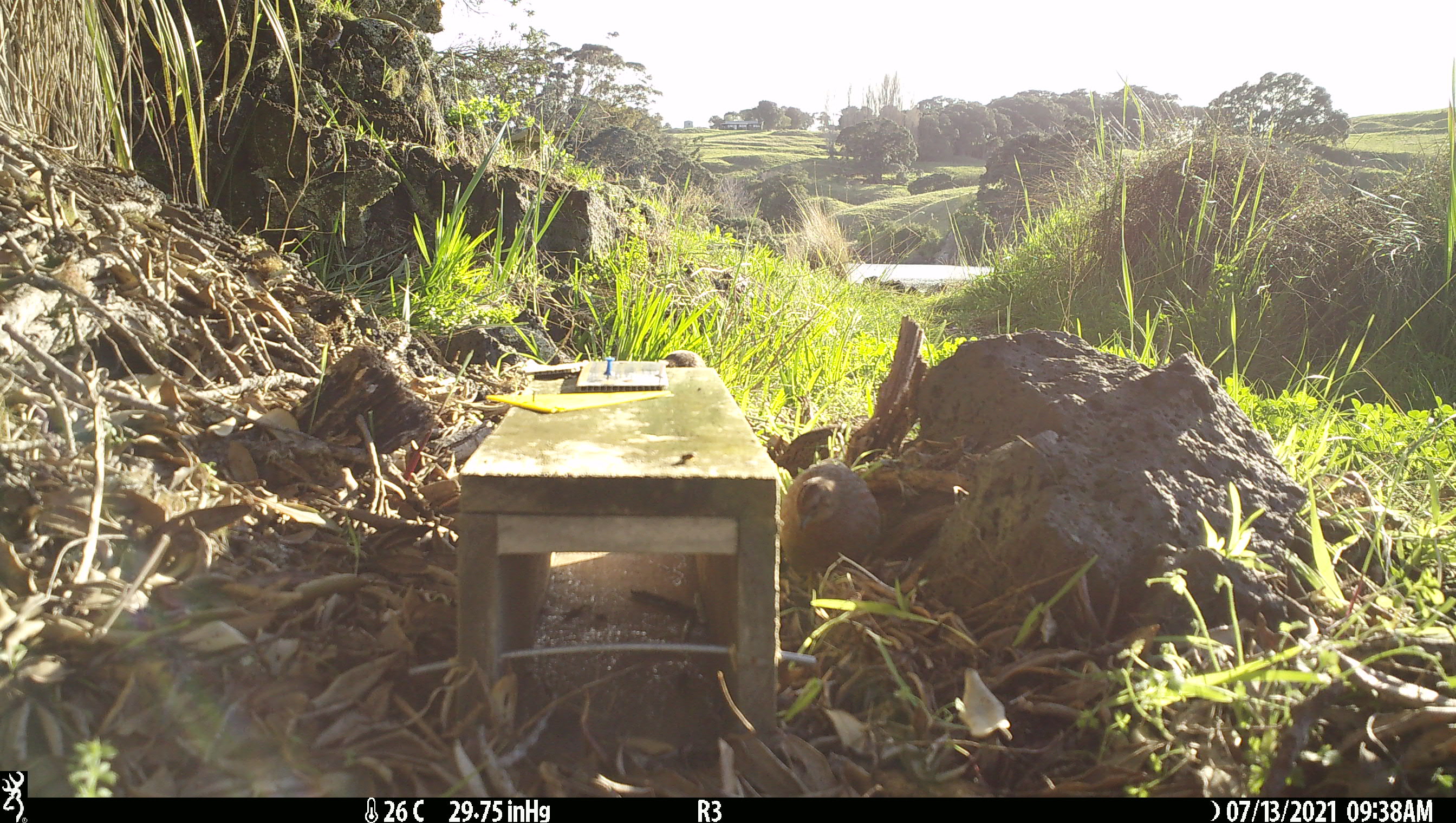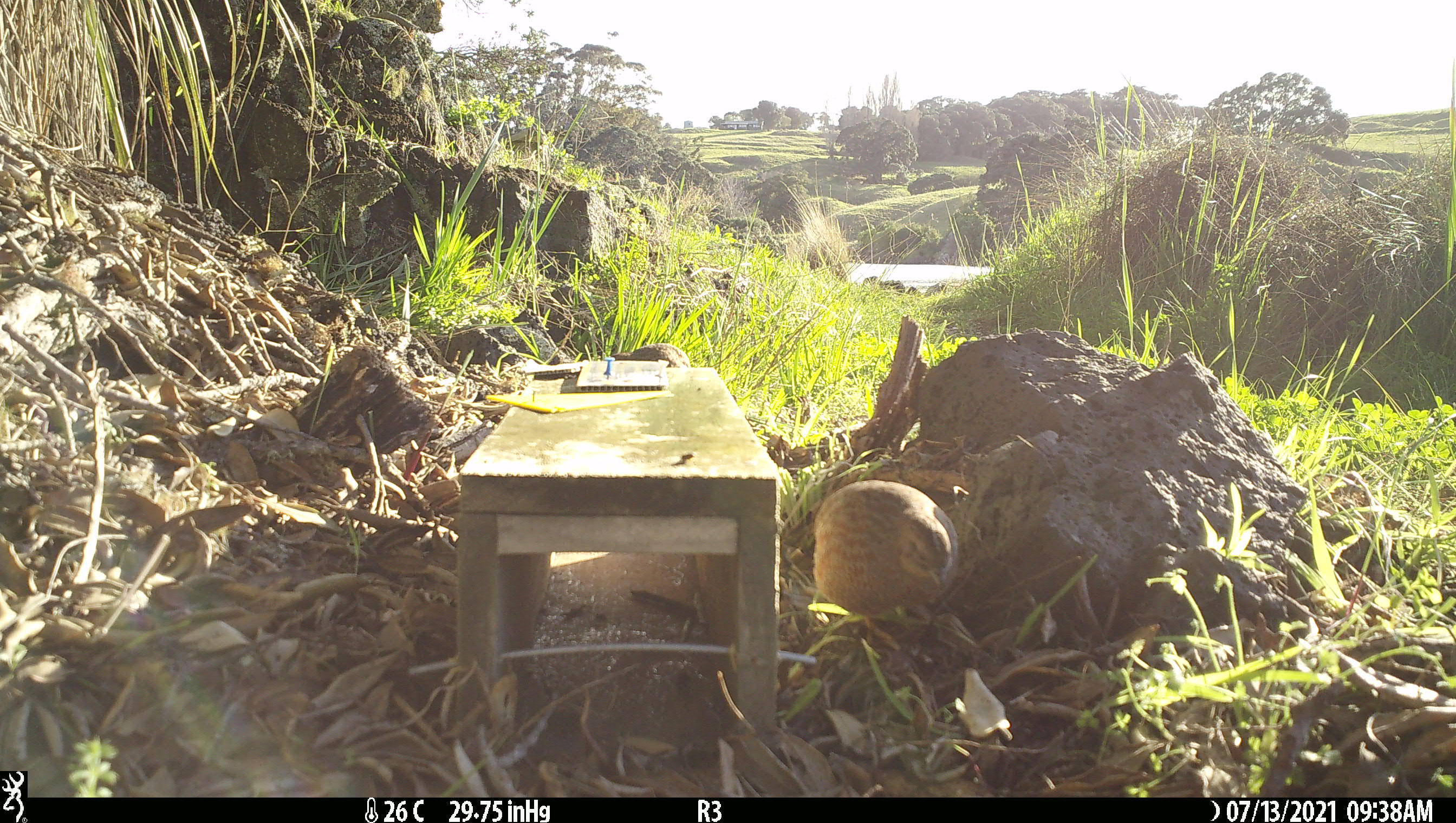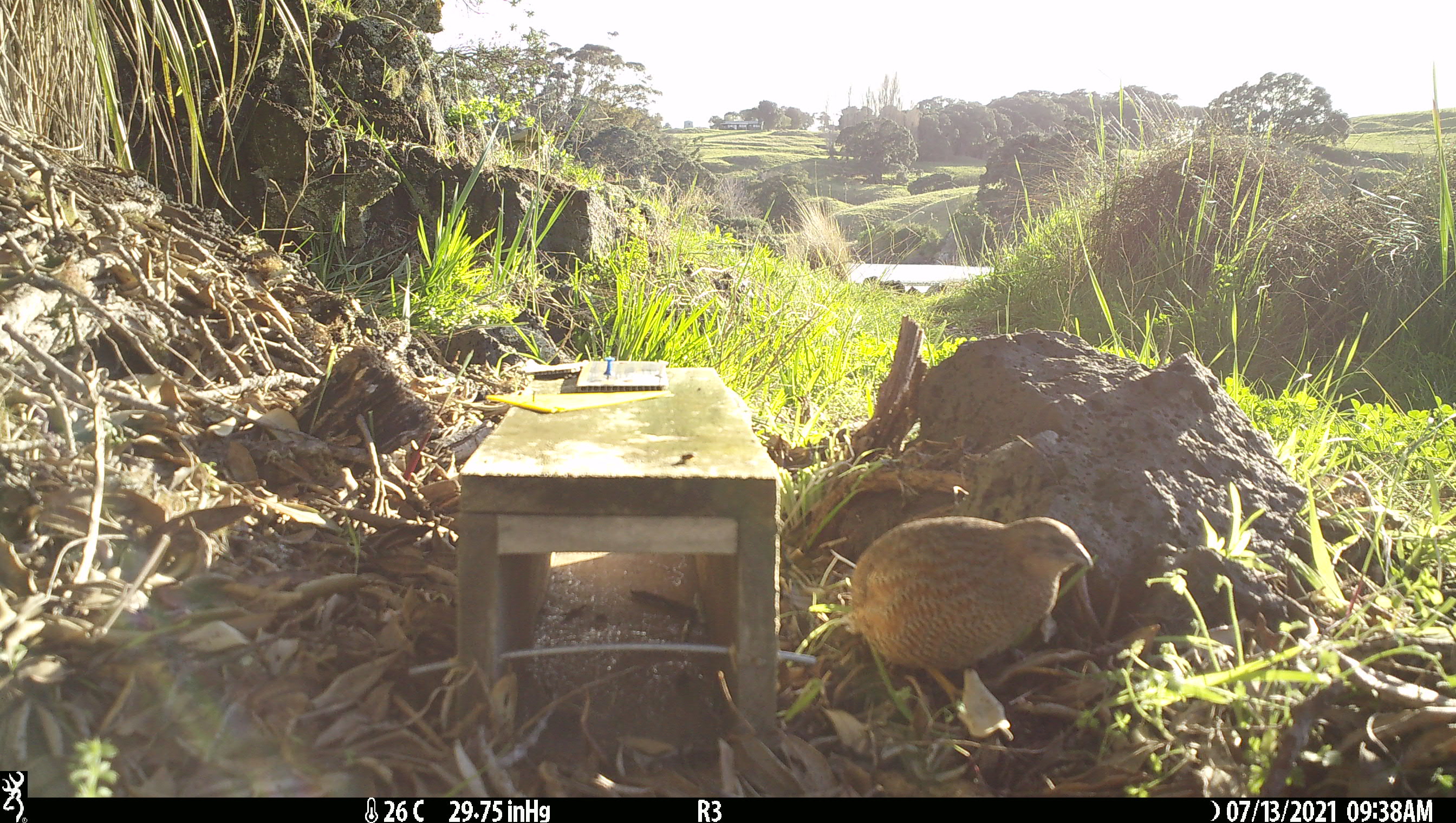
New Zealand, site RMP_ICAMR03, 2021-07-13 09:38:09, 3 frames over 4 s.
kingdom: Animalia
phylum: Chordata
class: Aves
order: Galliformes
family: Phasianidae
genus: Synoicus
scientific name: Synoicus ypsilophorus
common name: brown quail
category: quail brown